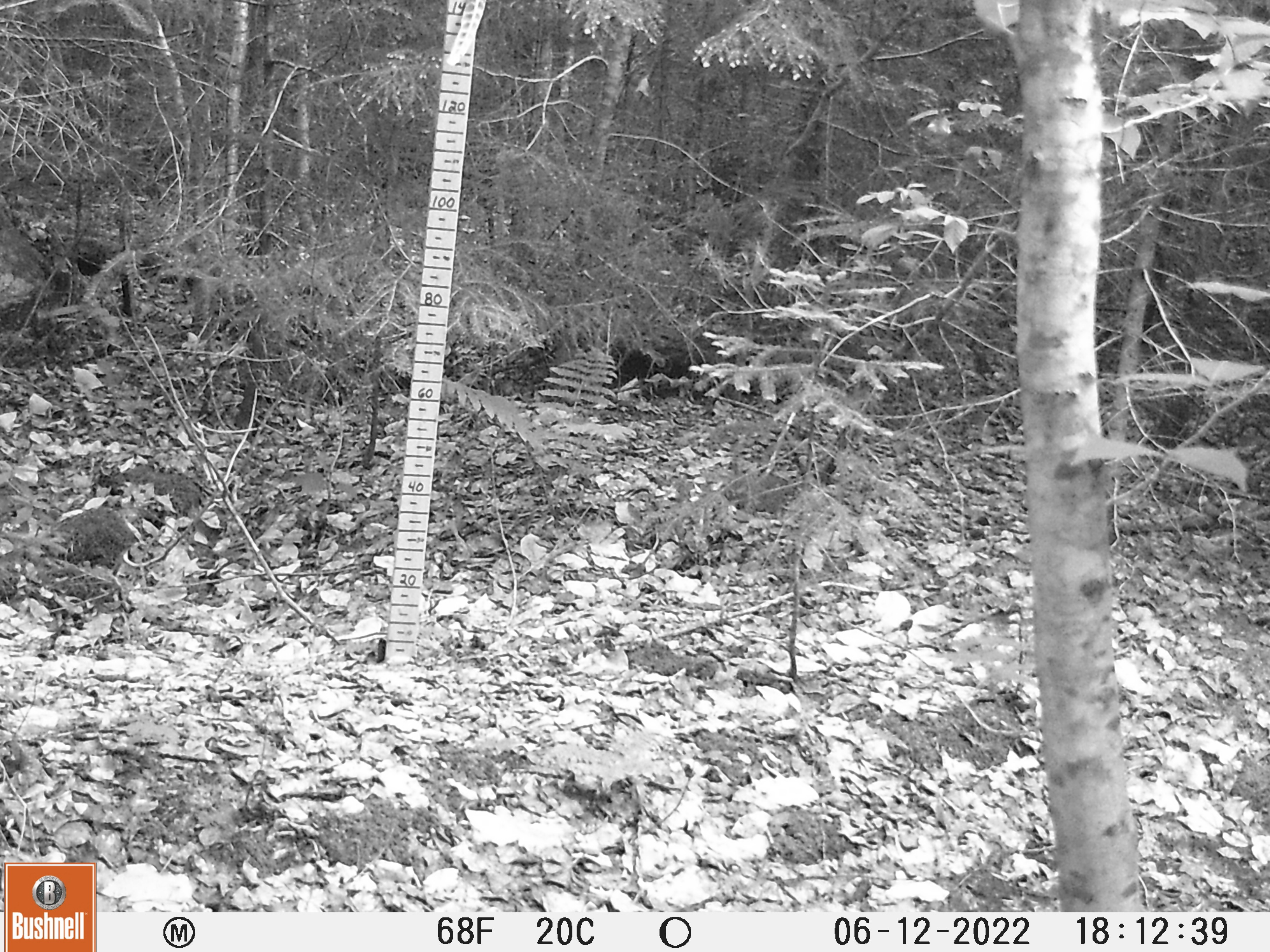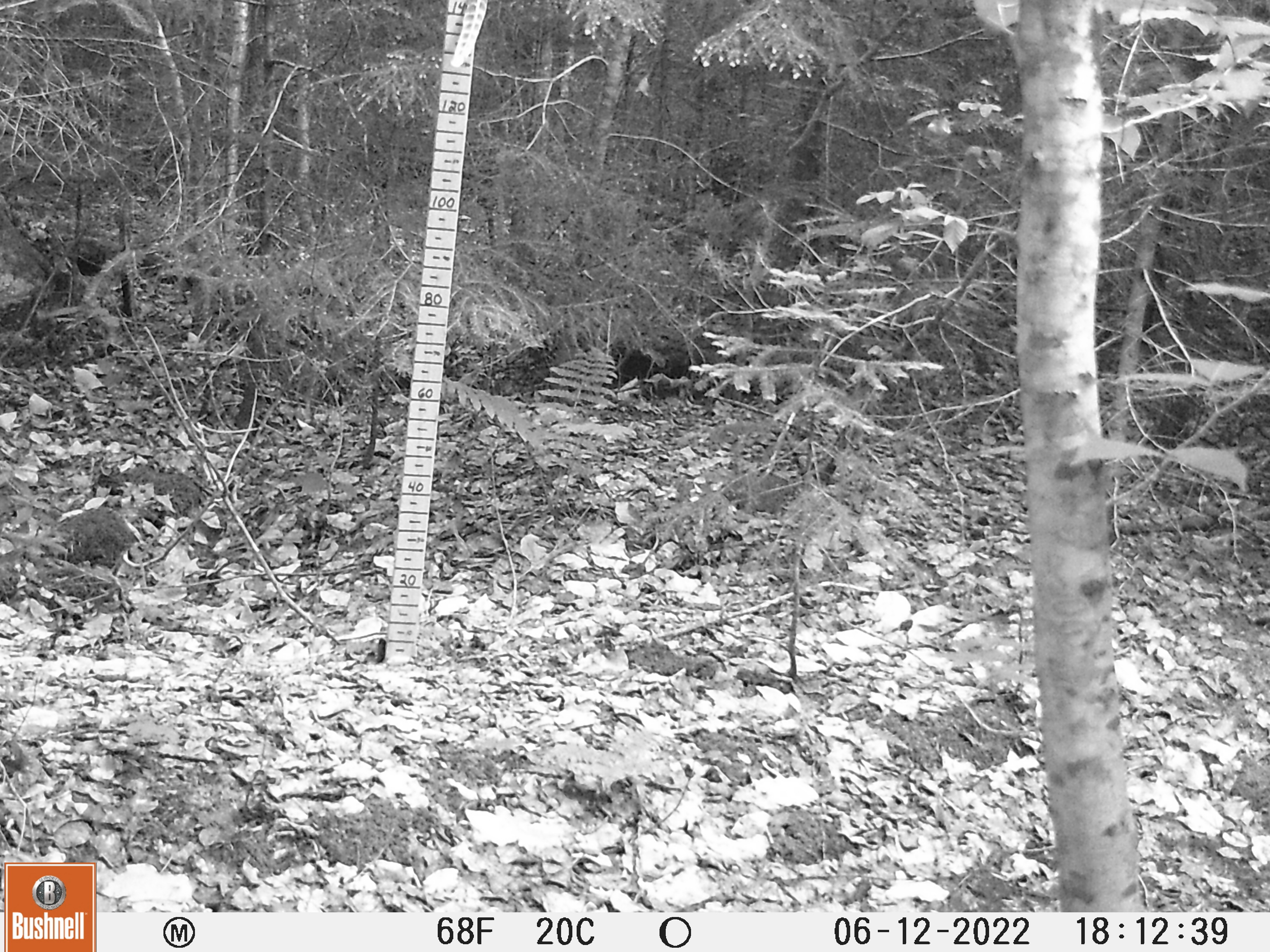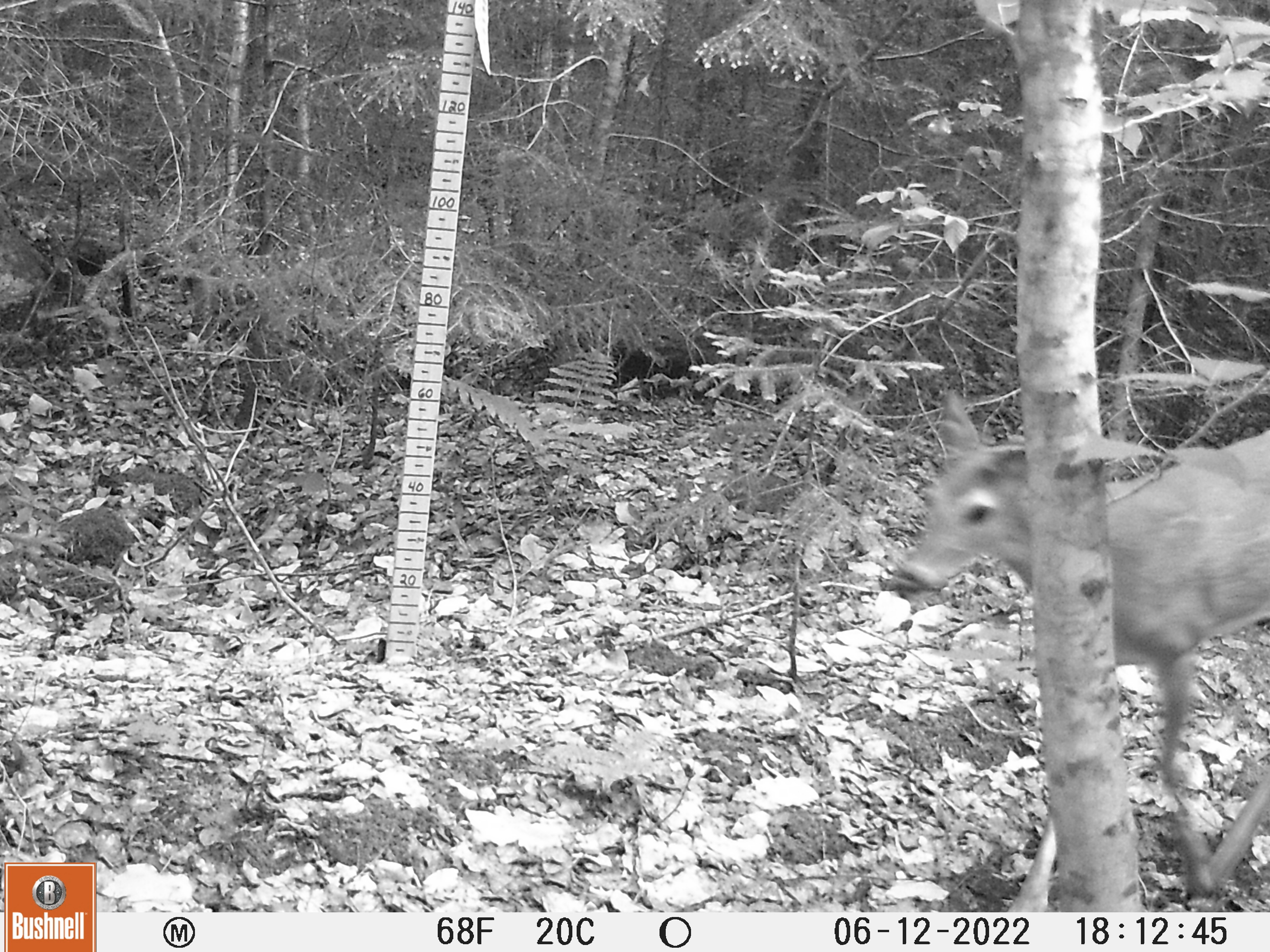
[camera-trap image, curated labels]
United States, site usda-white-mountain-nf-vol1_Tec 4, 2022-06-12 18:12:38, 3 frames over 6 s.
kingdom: Animalia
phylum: Chordata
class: Mammalia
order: Artiodactyla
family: Cervidae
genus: Odocoileus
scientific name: Odocoileus virginianus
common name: white-tailed deer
White-tailed deer (Odocoileus virginianus).